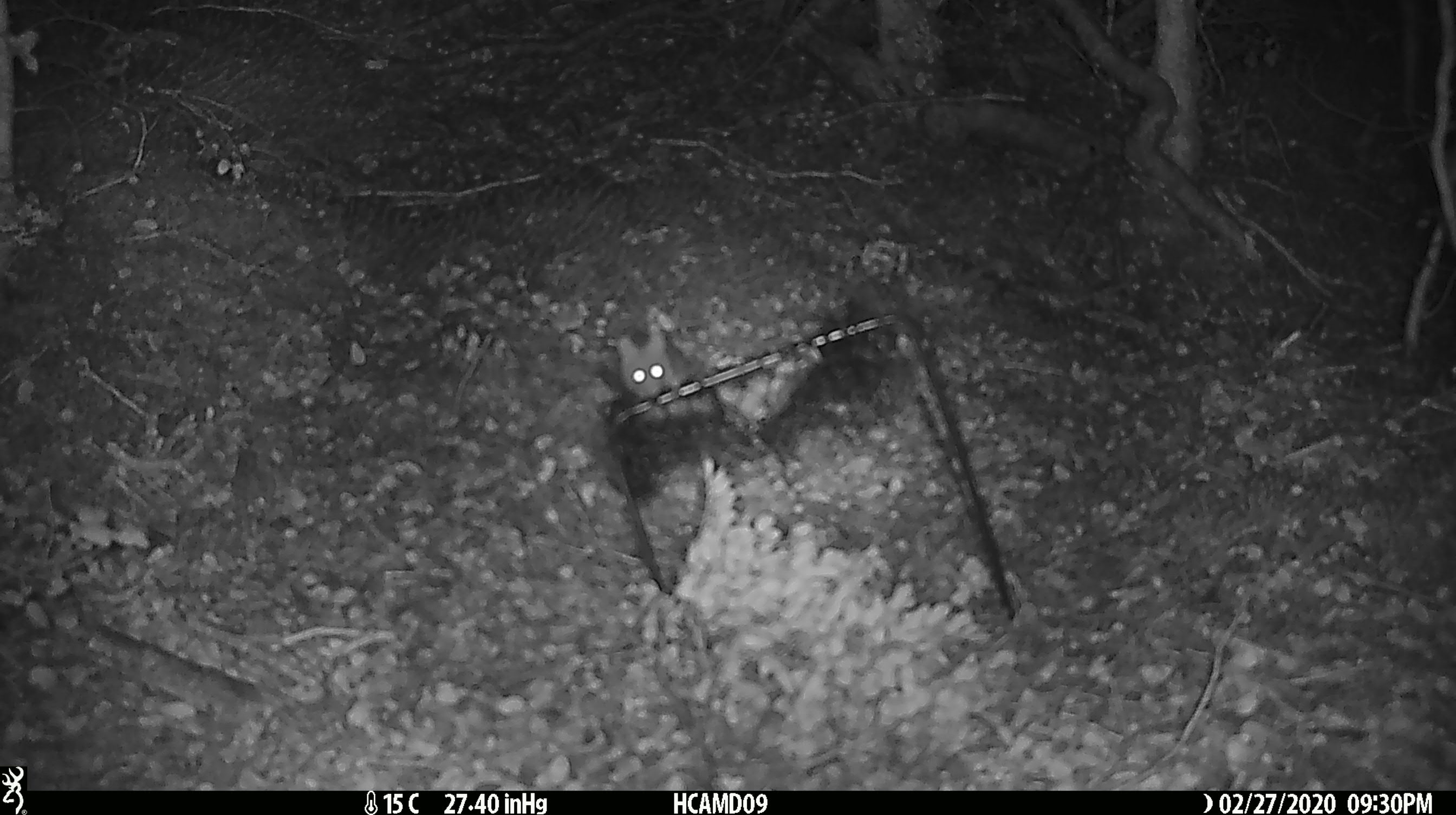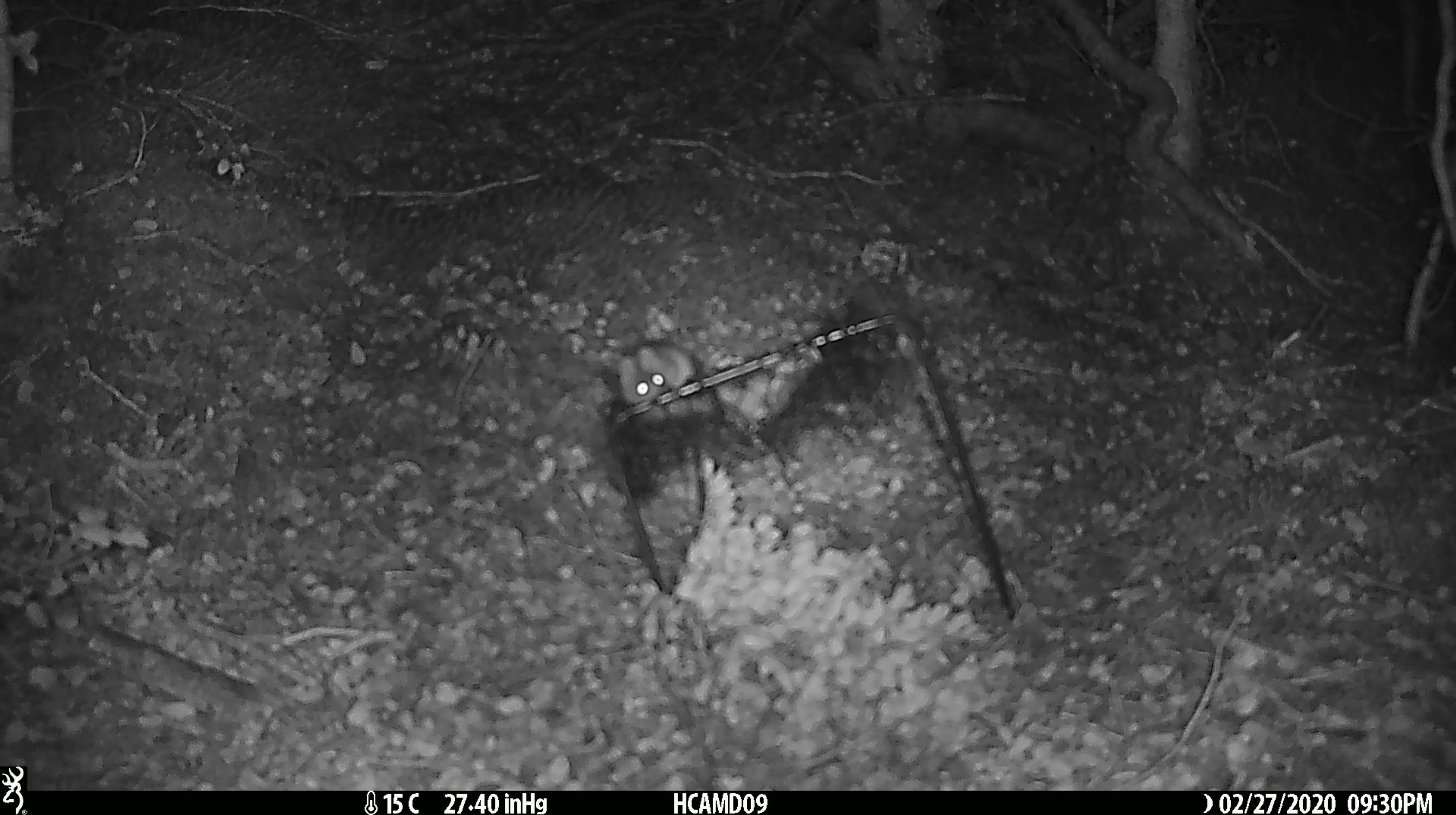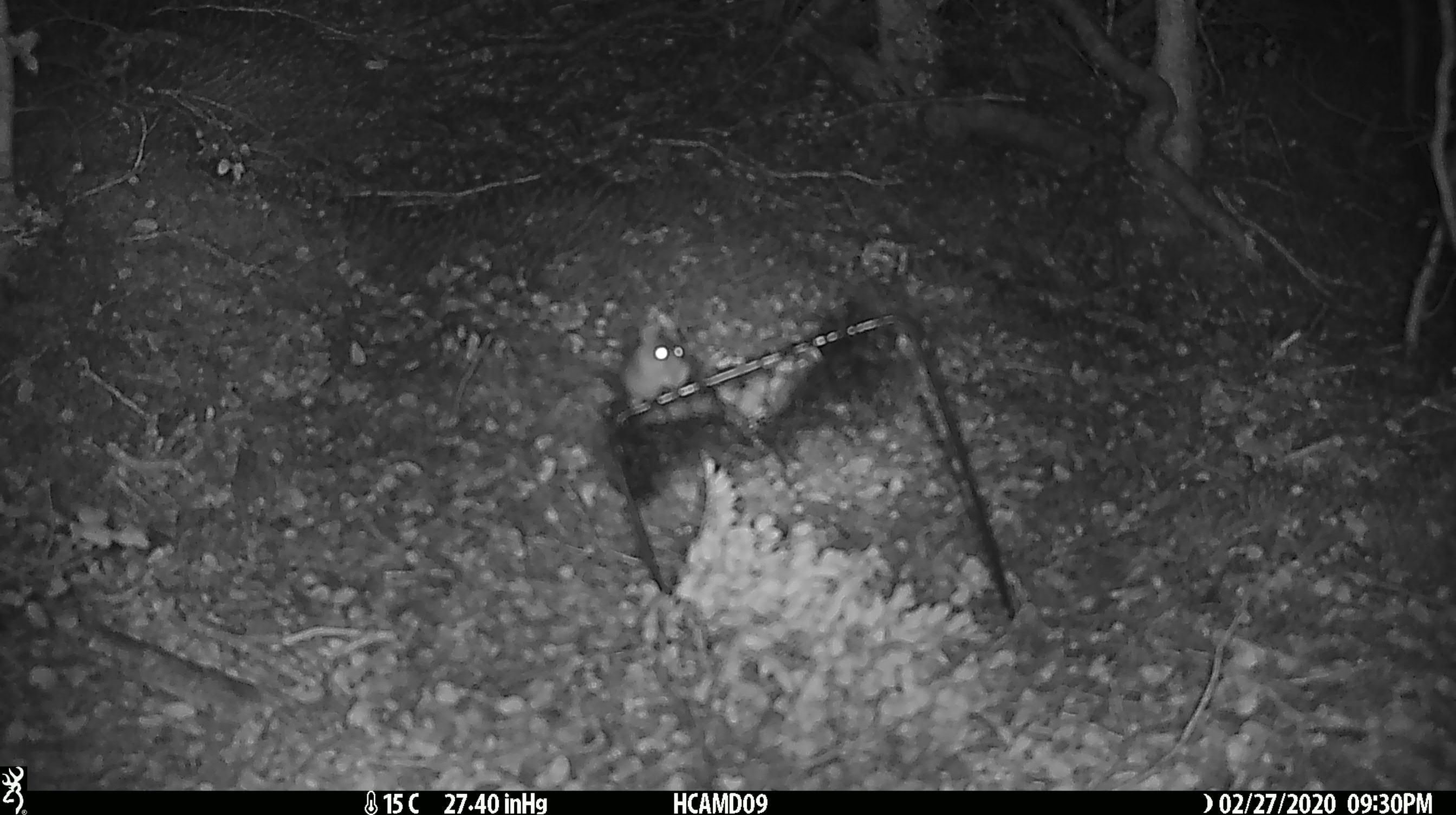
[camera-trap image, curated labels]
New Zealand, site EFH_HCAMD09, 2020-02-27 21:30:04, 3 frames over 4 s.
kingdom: Animalia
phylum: Chordata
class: Mammalia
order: Rodentia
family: Muridae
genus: Mus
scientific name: Mus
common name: mouse